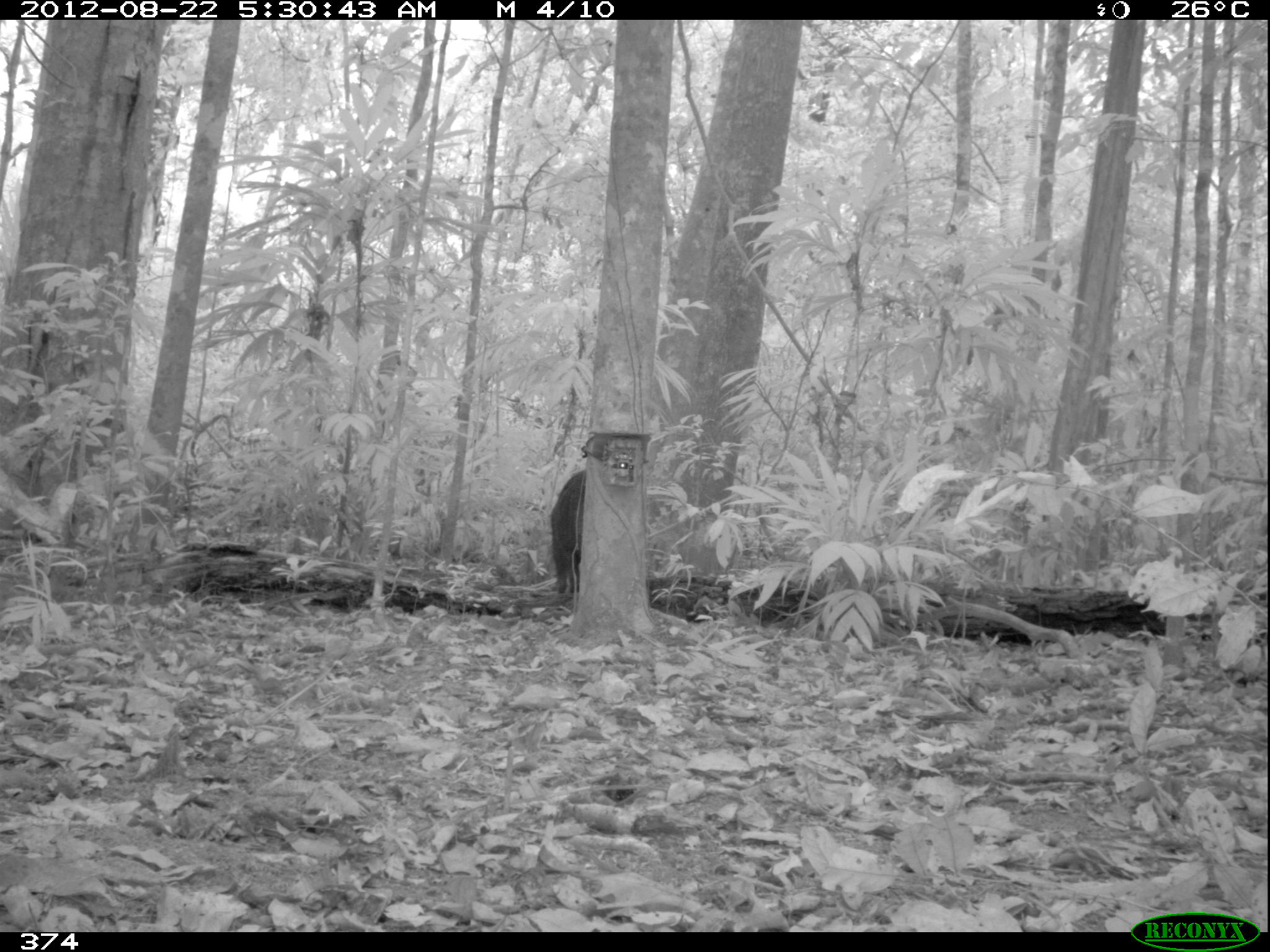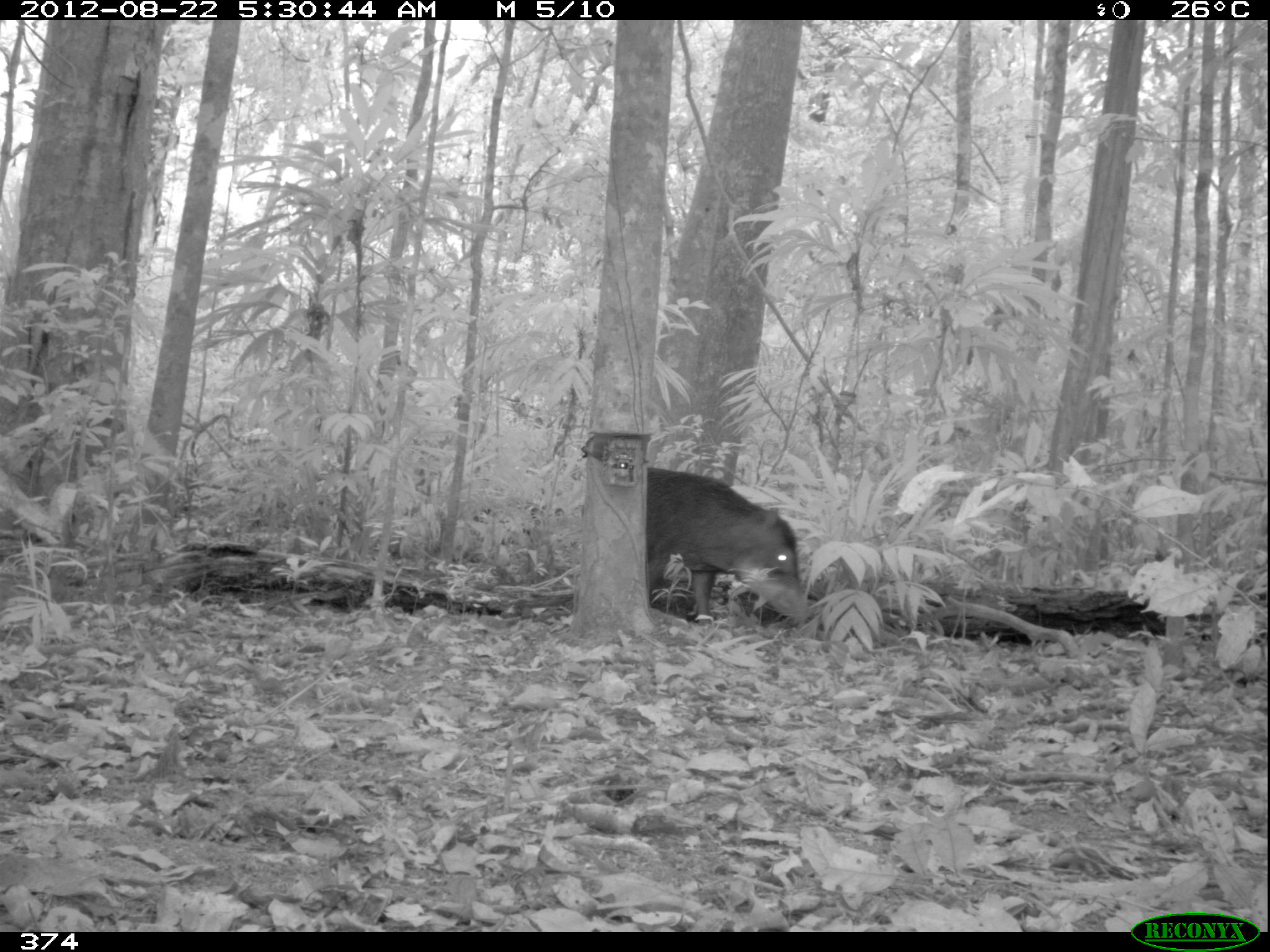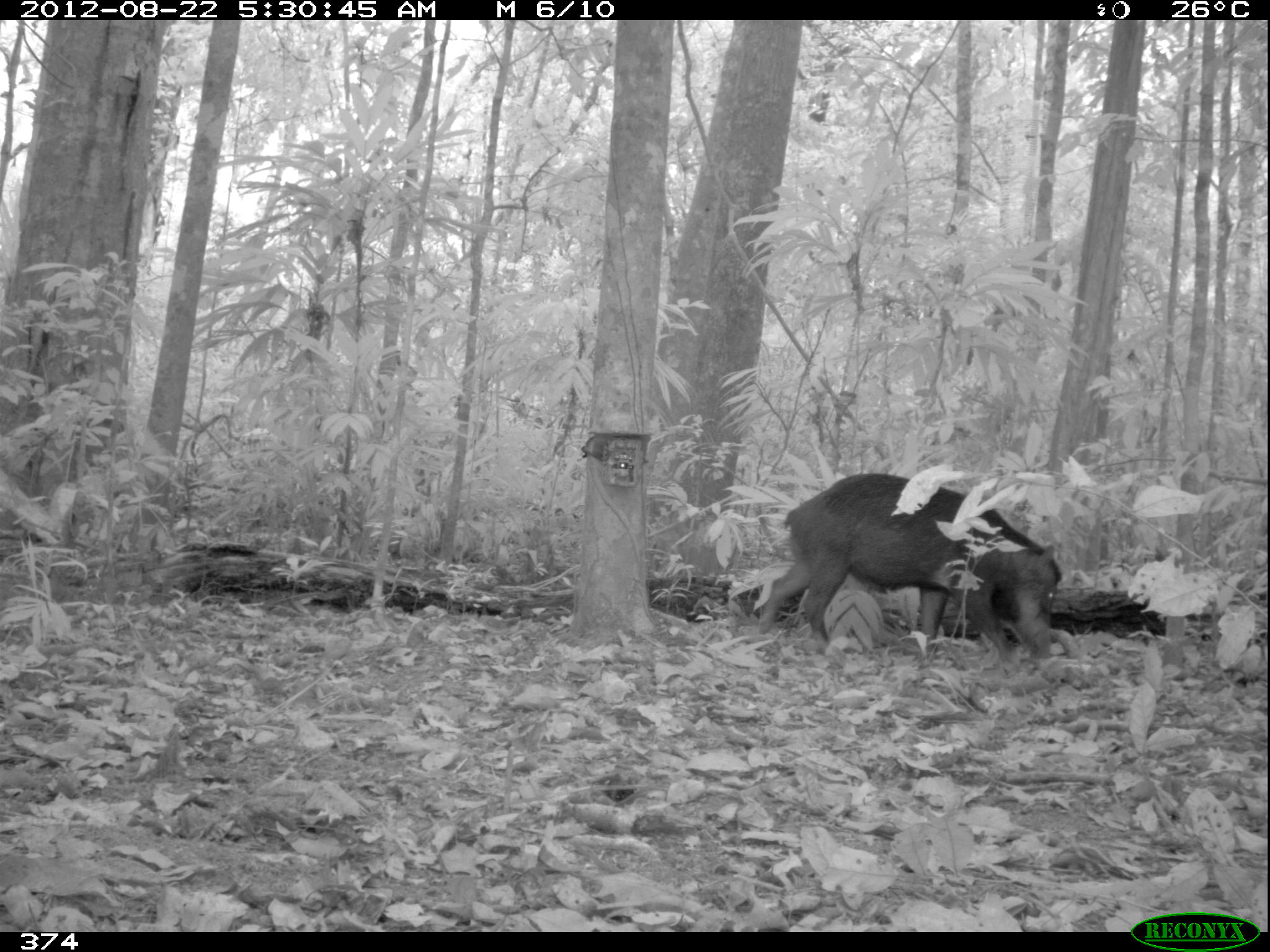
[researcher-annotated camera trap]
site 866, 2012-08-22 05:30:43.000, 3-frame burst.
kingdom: Animalia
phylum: Chordata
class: Mammalia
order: Artiodactyla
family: Tayassuidae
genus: Tayassu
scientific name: Tayassu pecari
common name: white-lipped peccary